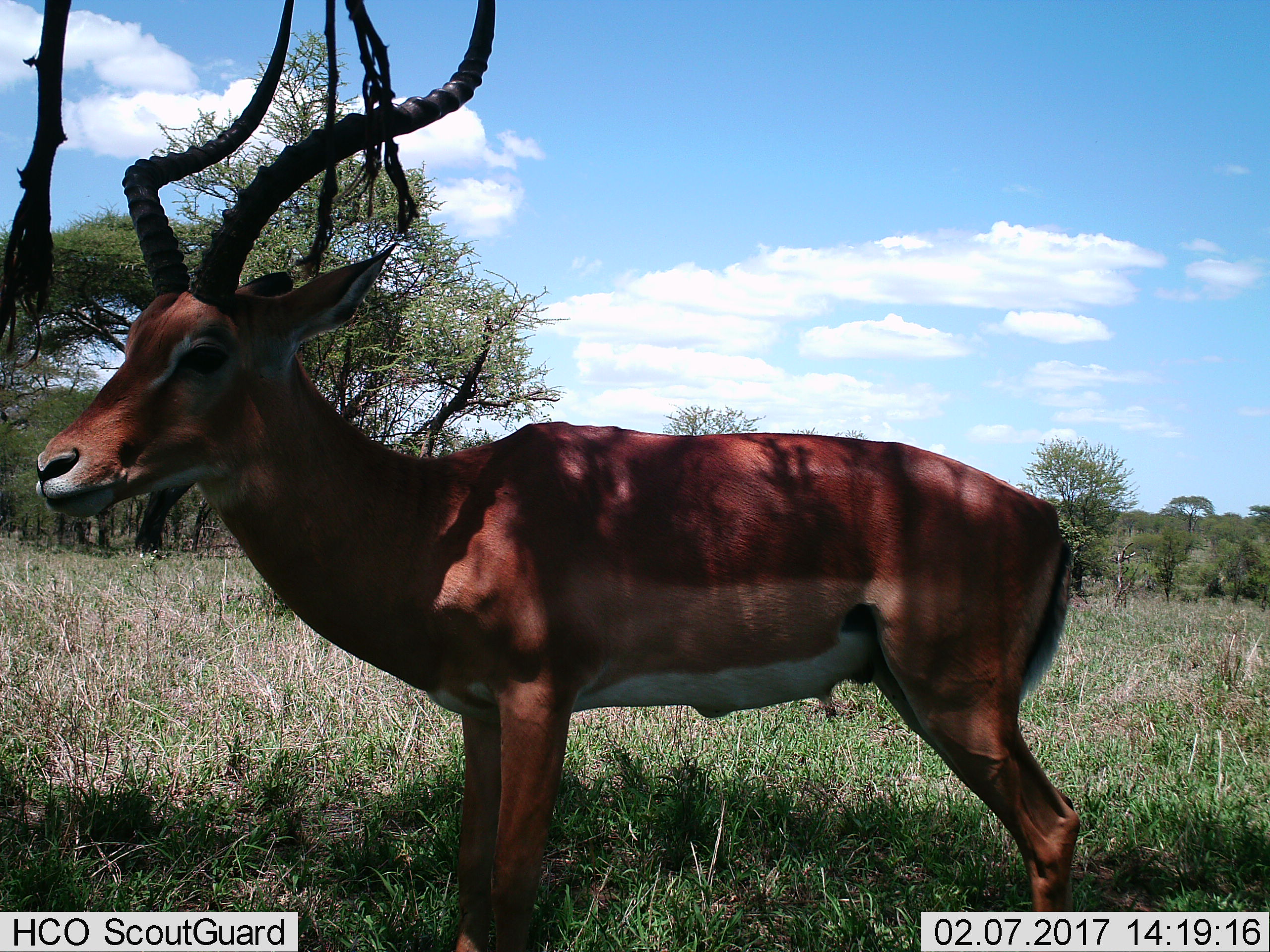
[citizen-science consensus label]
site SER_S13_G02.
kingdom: Animalia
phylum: Chordata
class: Mammalia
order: Artiodactyla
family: Bovidae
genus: Aepyceros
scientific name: Aepyceros melampus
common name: impala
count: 1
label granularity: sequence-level